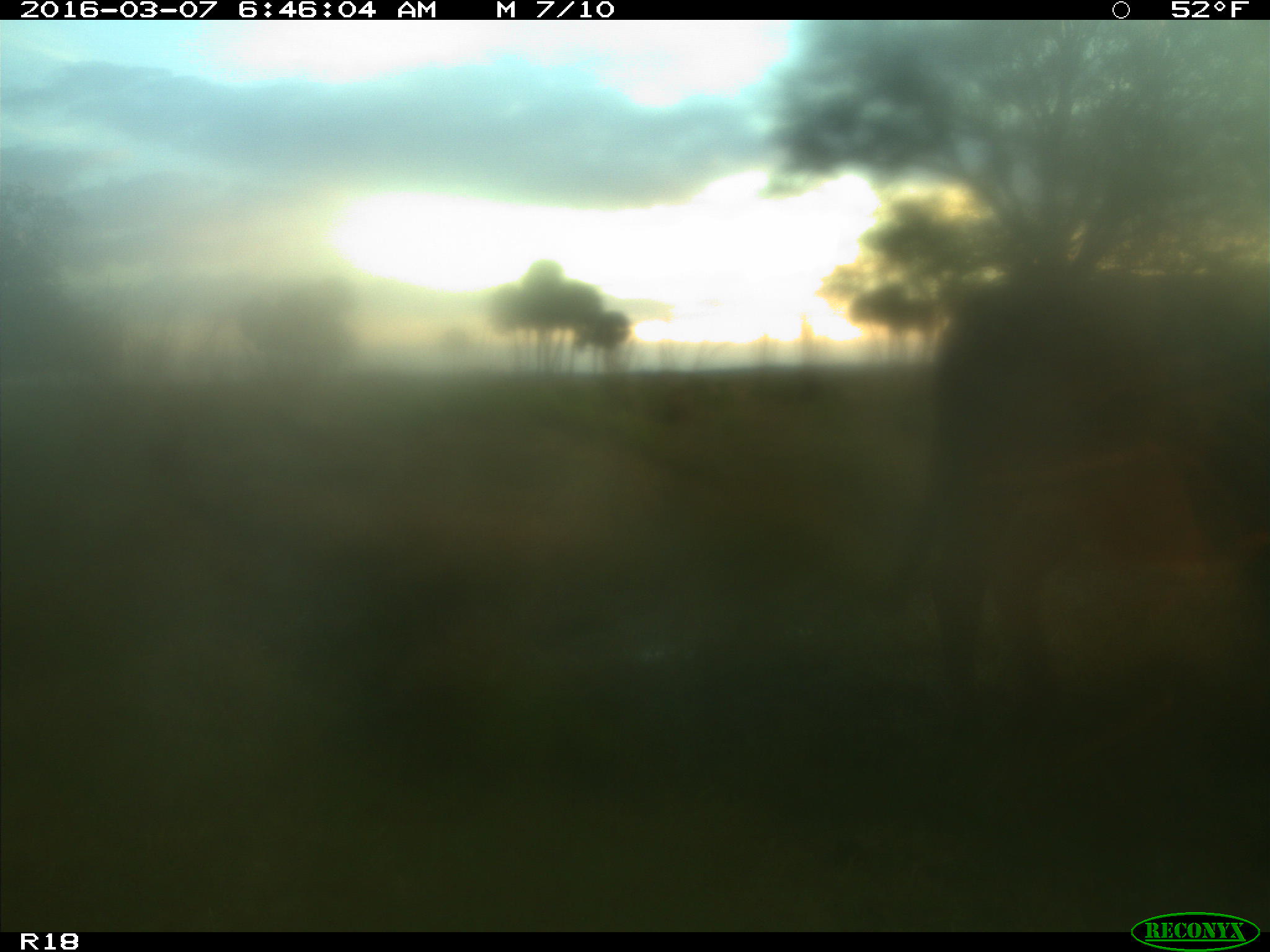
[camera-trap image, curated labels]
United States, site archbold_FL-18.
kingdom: Animalia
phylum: Chordata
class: Mammalia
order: Artiodactyla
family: Bovidae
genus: Bos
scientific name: Bos taurus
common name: domestic cow